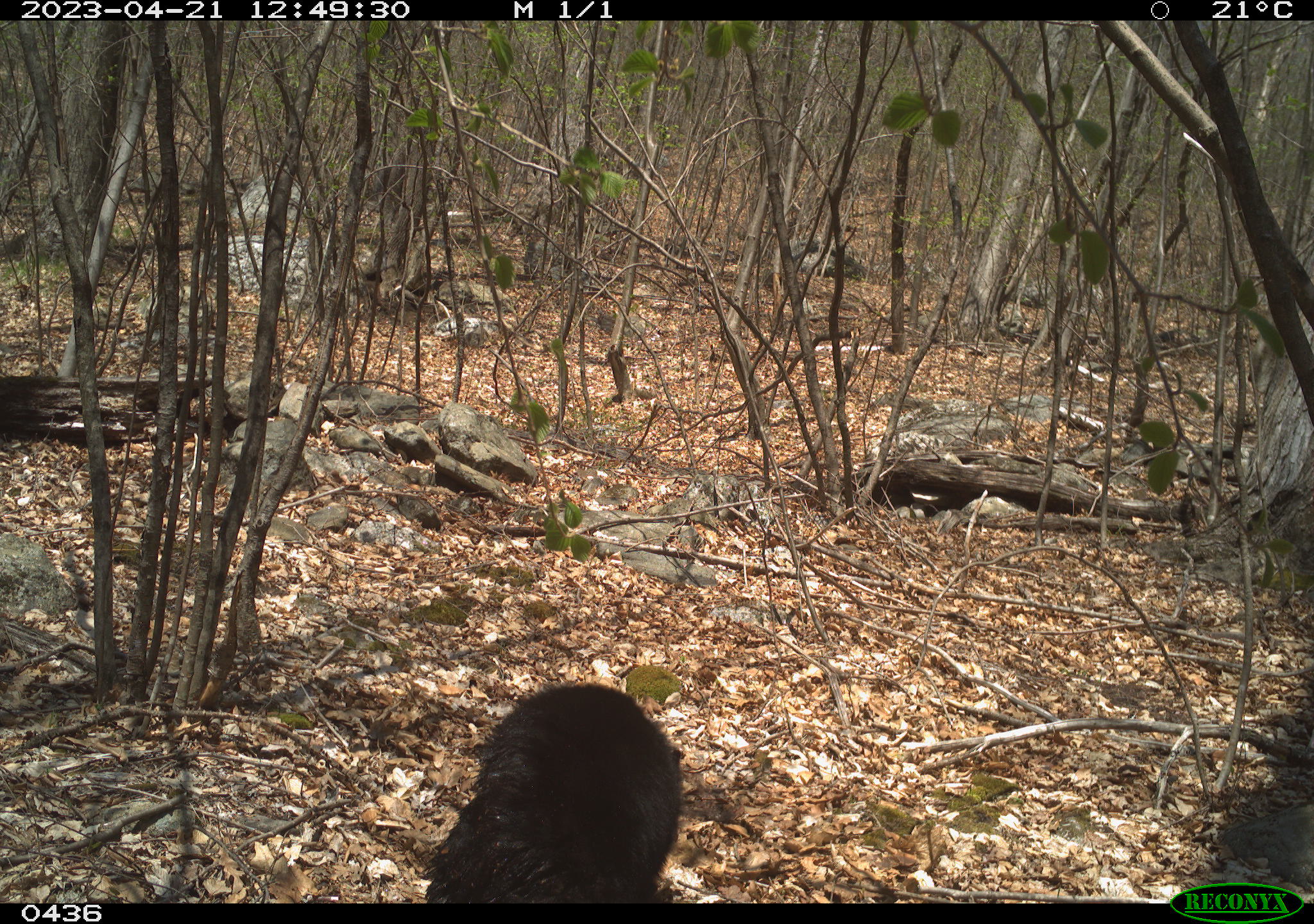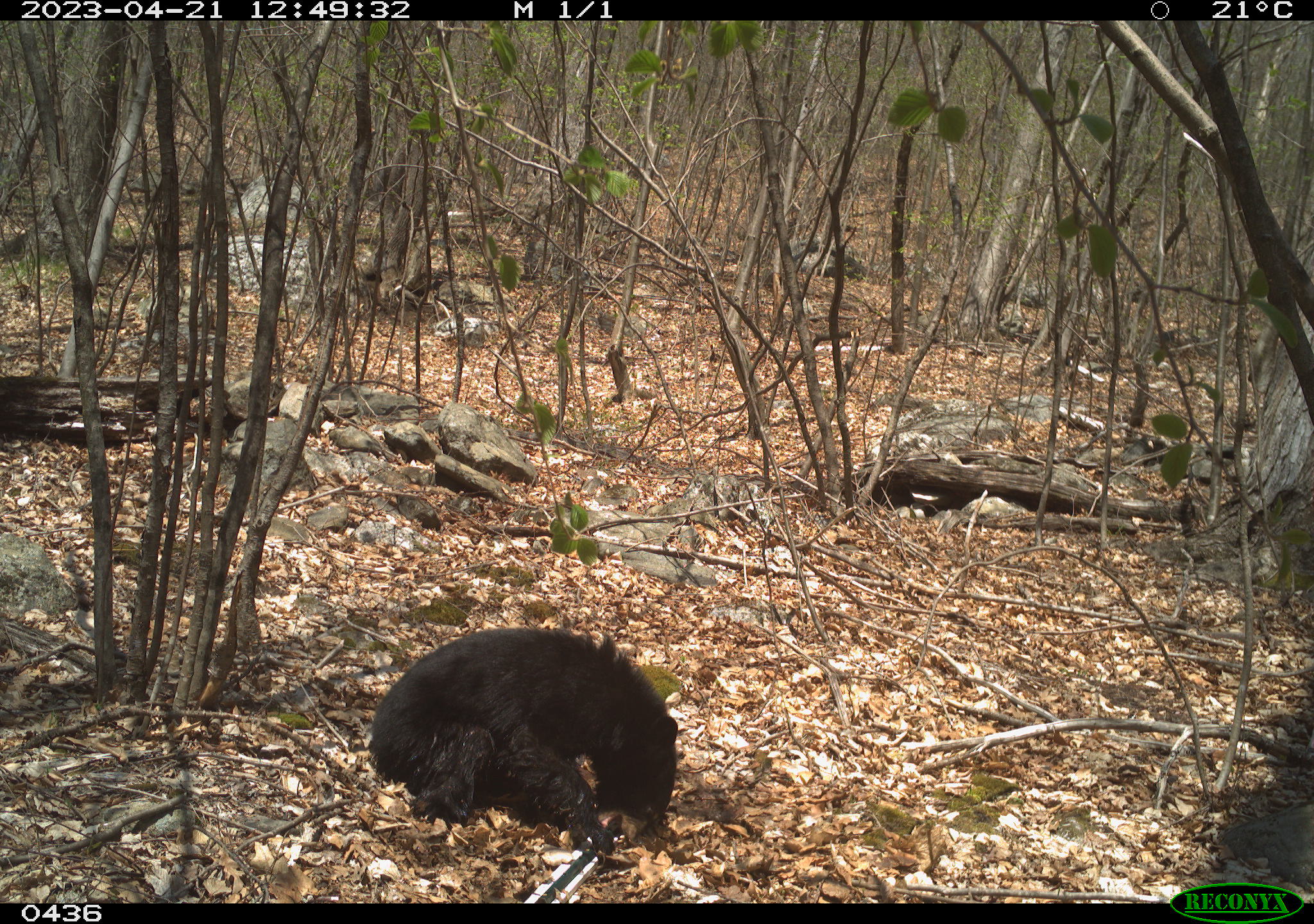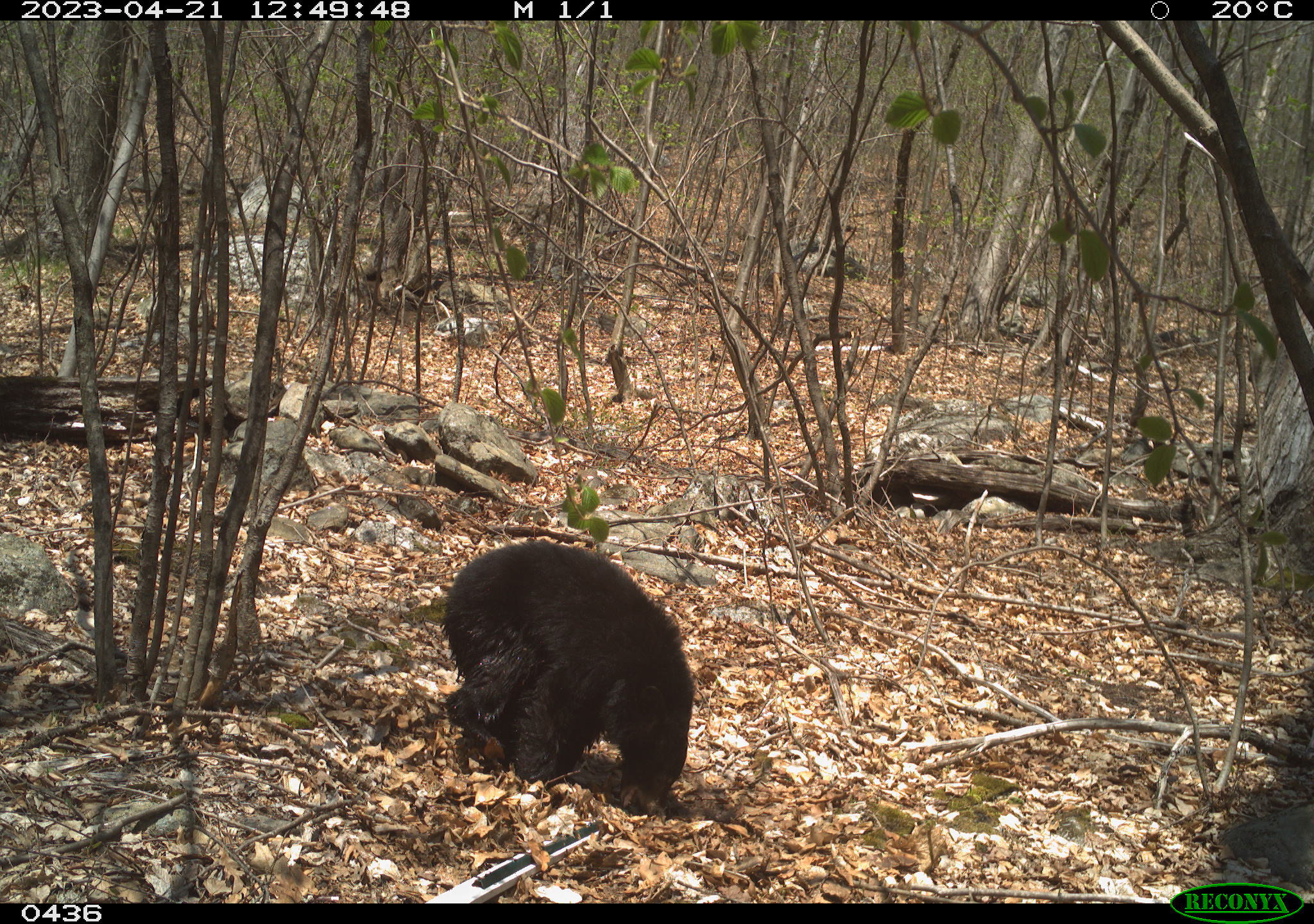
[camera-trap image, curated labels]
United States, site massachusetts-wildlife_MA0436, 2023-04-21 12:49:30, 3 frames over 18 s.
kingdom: Animalia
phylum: Chordata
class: Mammalia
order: Carnivora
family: Ursidae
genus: Ursus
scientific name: Ursus americanus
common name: black bear